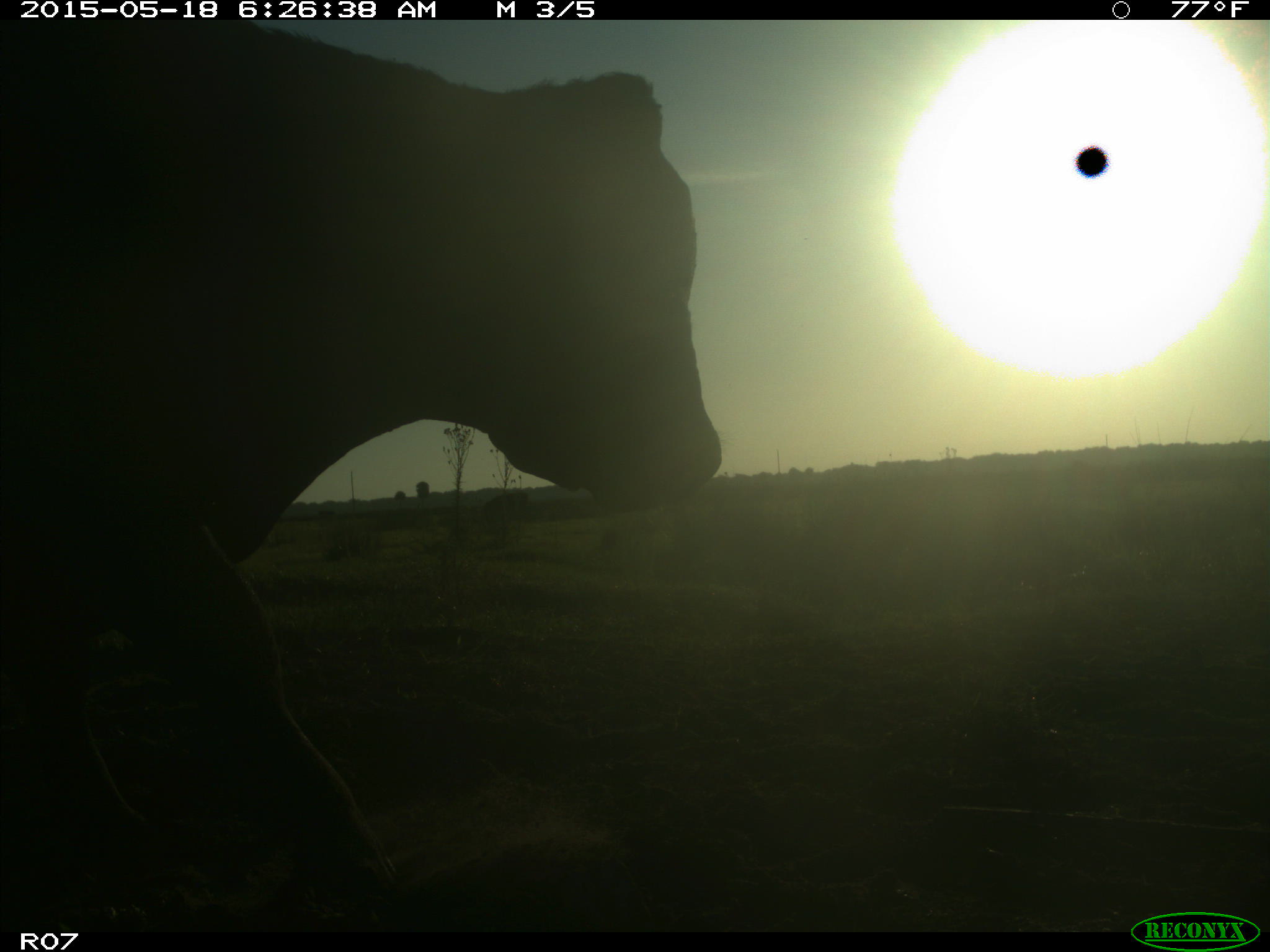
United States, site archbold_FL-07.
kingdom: Animalia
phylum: Chordata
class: Mammalia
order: Artiodactyla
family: Bovidae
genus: Bos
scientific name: Bos taurus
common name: domestic cow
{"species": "Bos taurus (domestic cow)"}